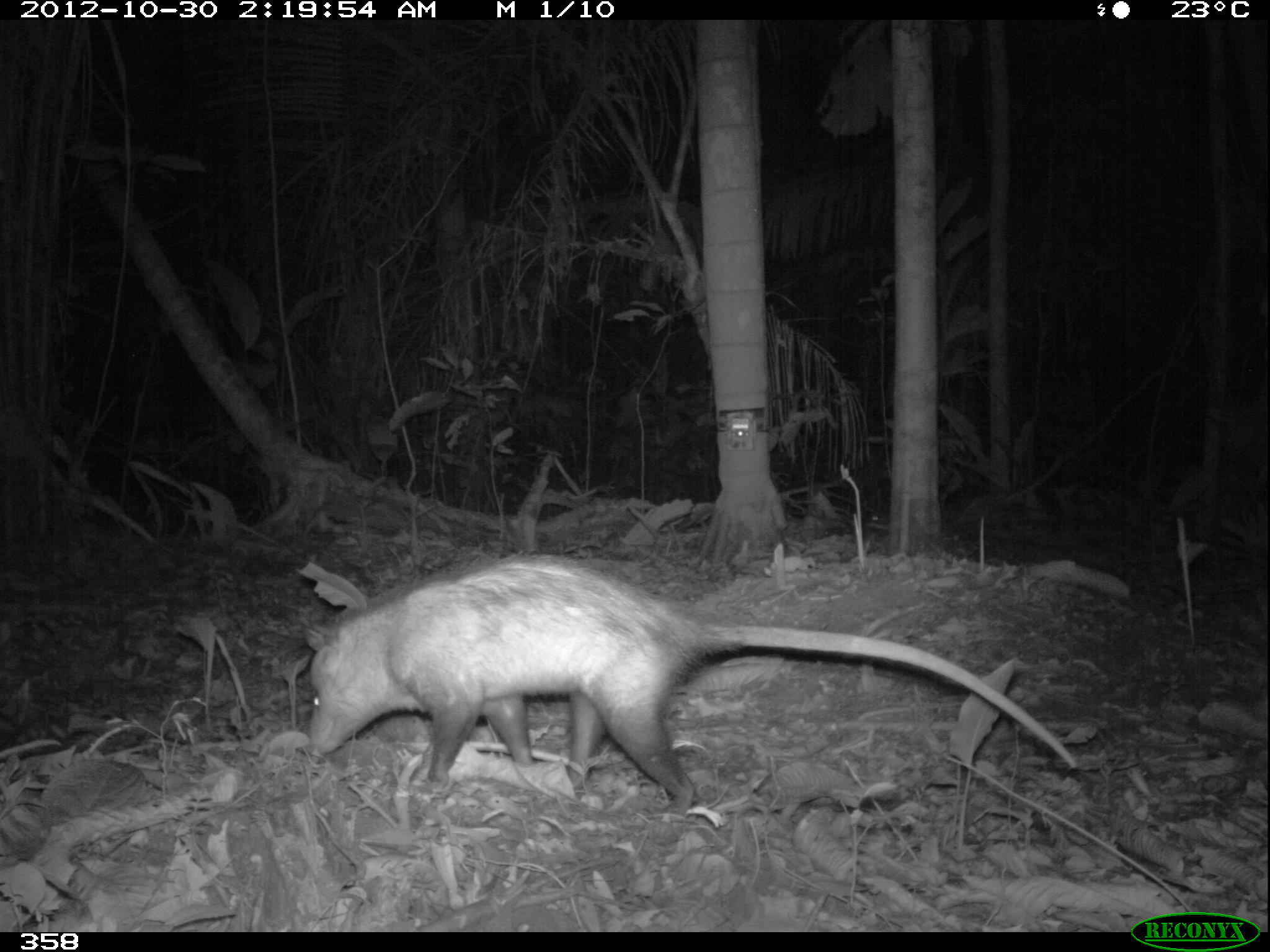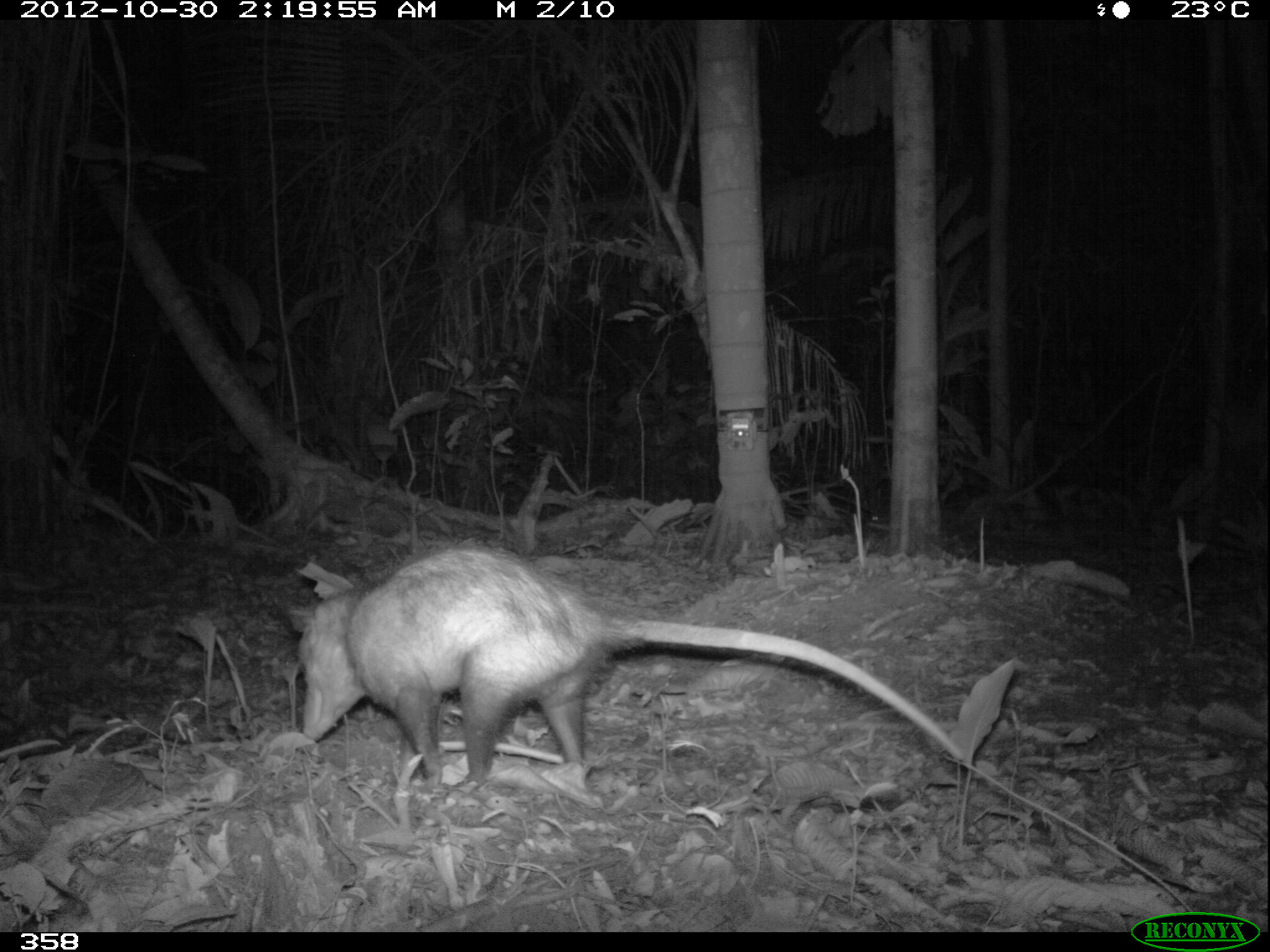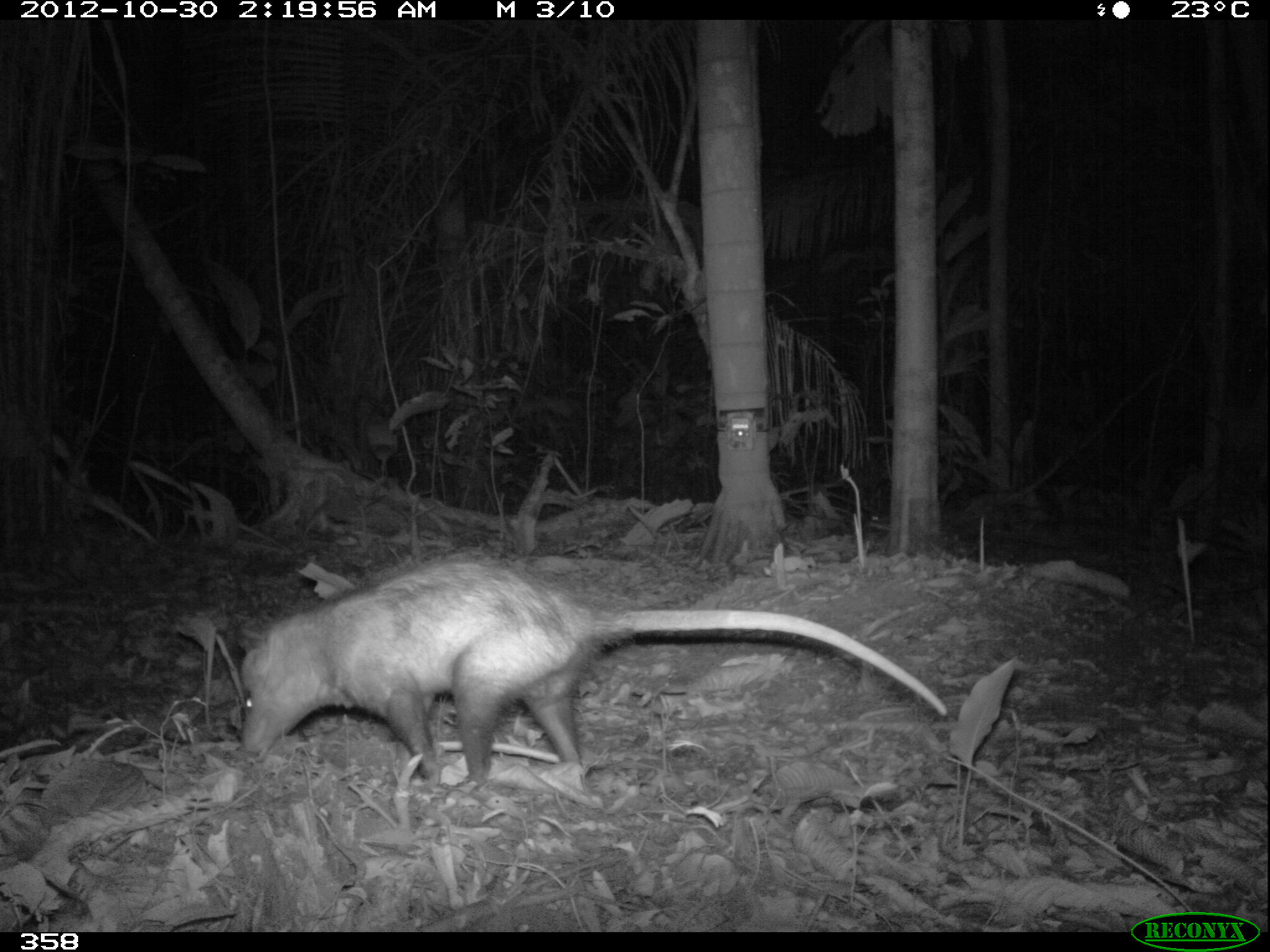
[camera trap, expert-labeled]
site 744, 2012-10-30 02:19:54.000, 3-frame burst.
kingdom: Animalia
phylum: Chordata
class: Mammalia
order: Didelphimorphia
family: Didelphidae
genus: Didelphis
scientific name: Didelphis marsupialis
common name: southern opossum